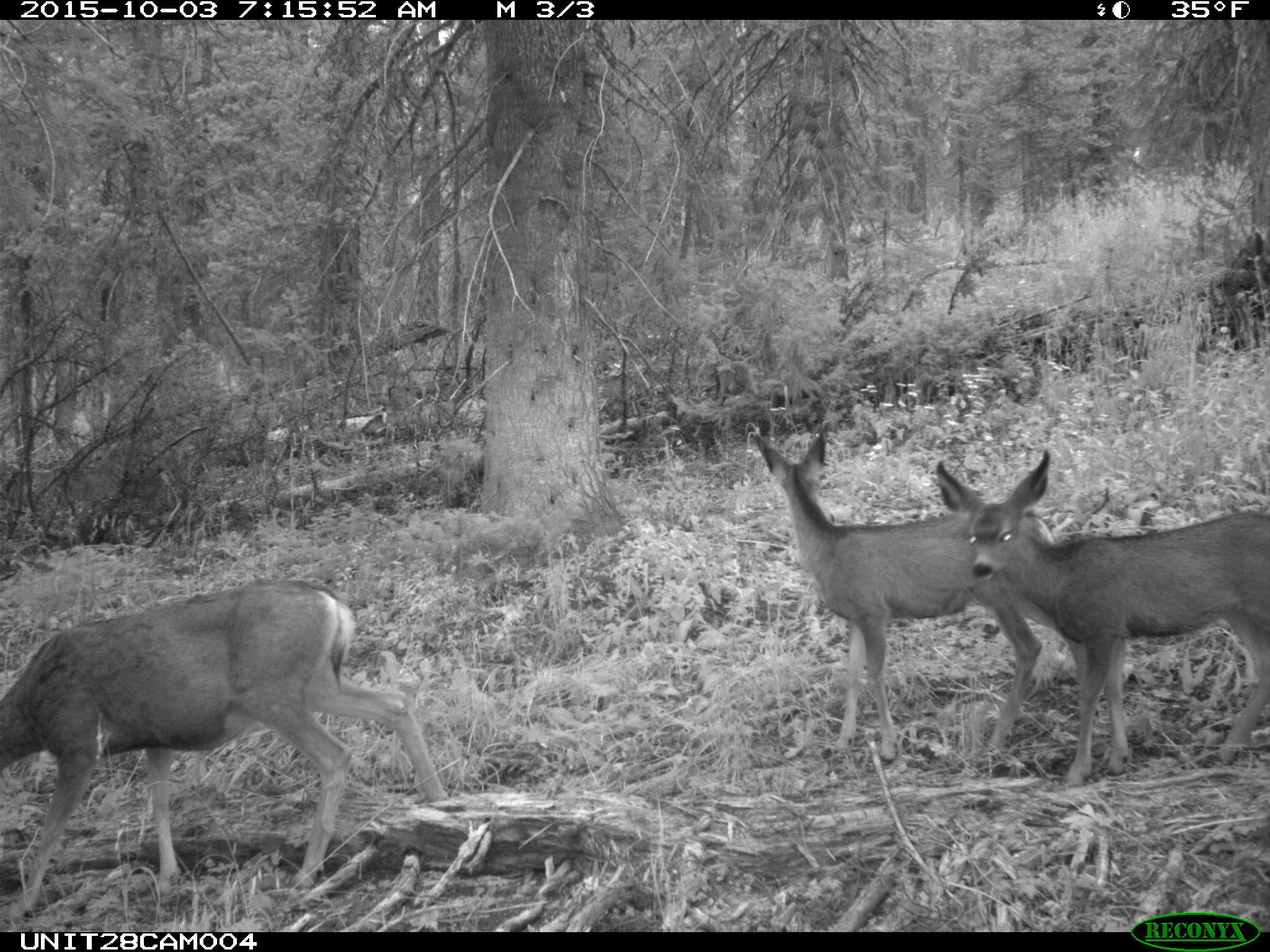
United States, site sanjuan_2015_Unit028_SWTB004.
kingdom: Animalia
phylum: Chordata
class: Mammalia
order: Artiodactyla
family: Cervidae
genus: Odocoileus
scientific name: Odocoileus hemionus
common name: mule deer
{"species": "Odocoileus hemionus (mule deer)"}